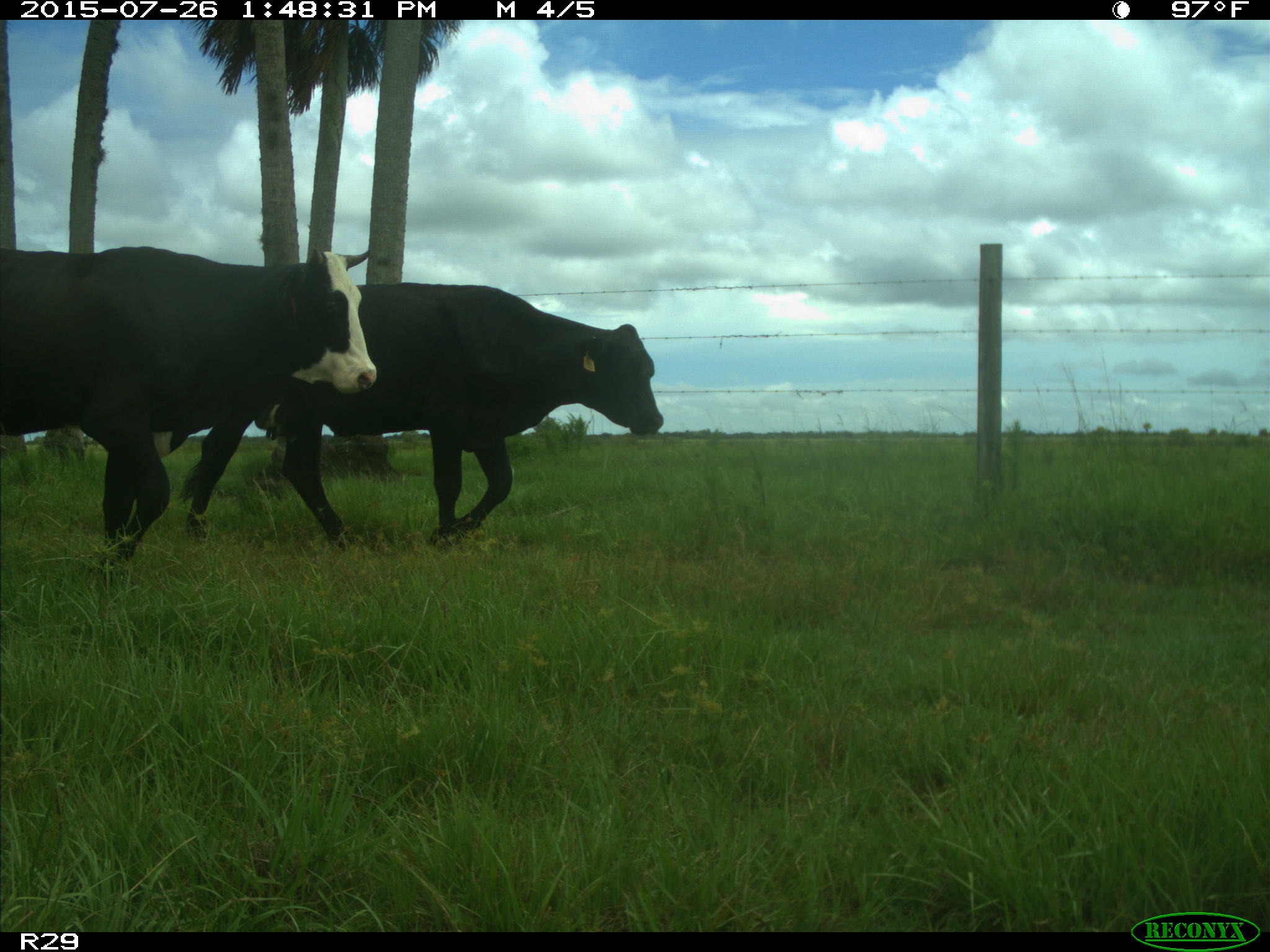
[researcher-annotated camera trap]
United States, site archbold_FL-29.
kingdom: Animalia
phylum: Chordata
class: Mammalia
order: Artiodactyla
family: Bovidae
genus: Bos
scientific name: Bos taurus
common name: domestic cow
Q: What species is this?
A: Bos taurus (domestic cow).